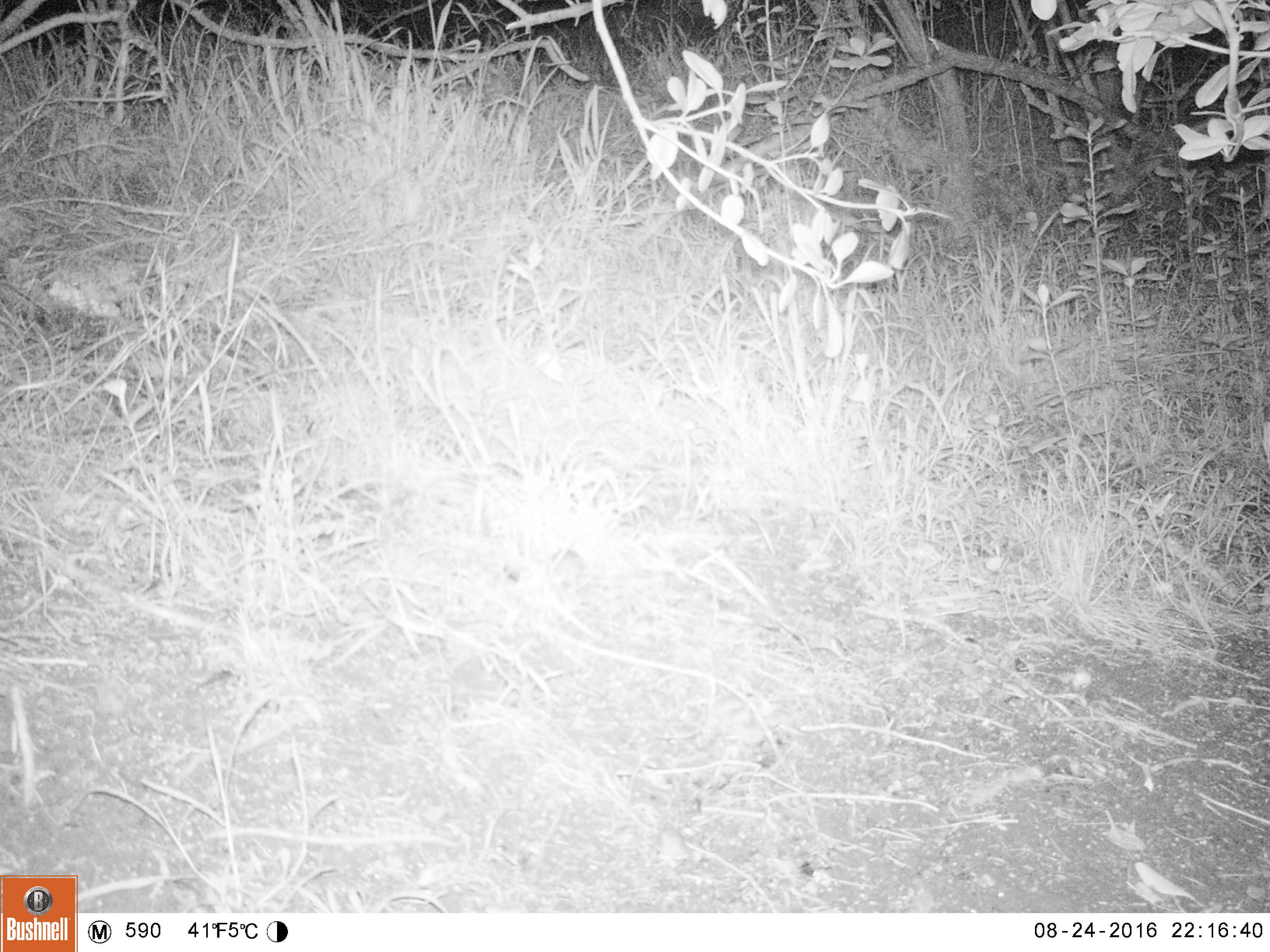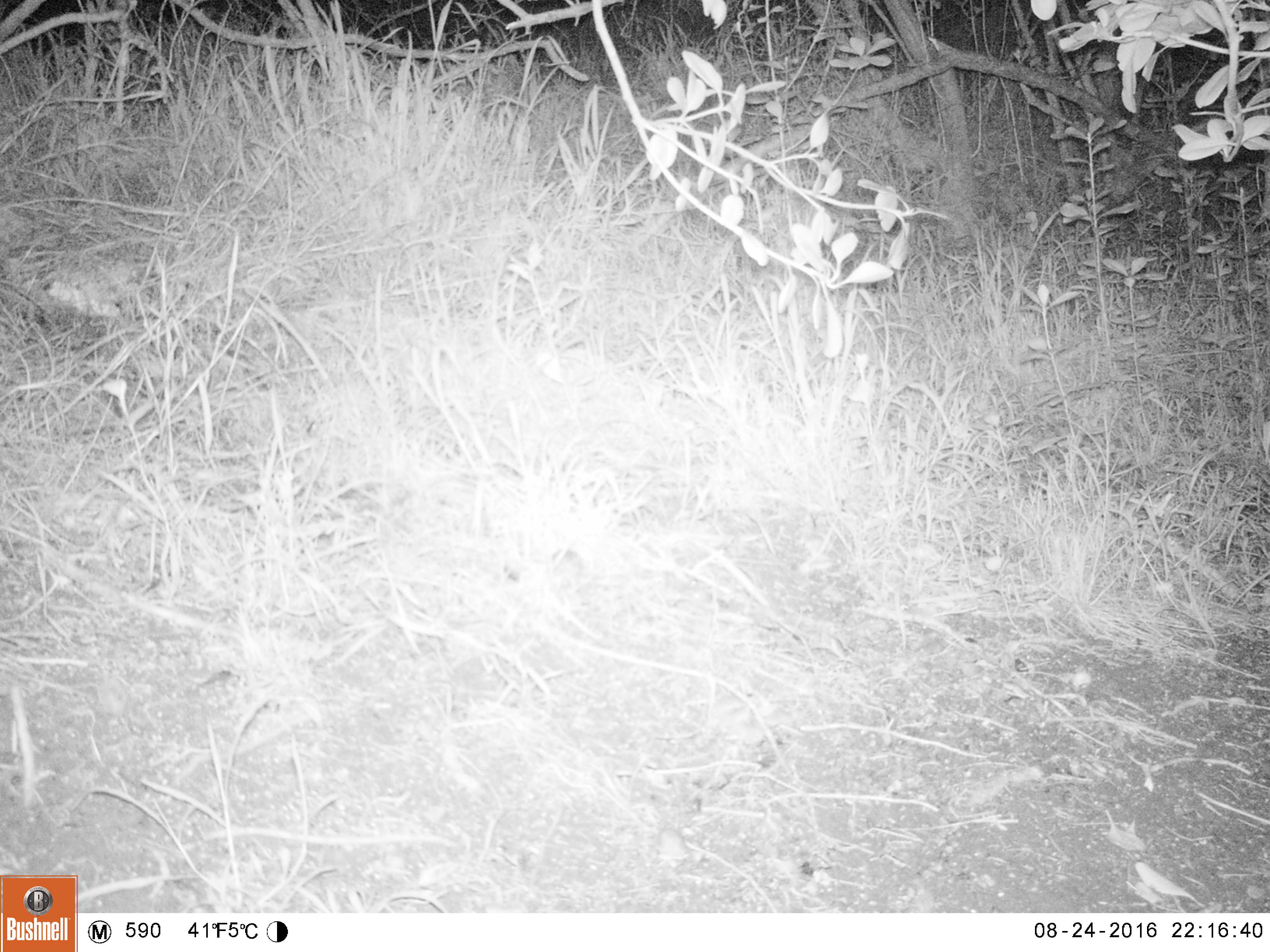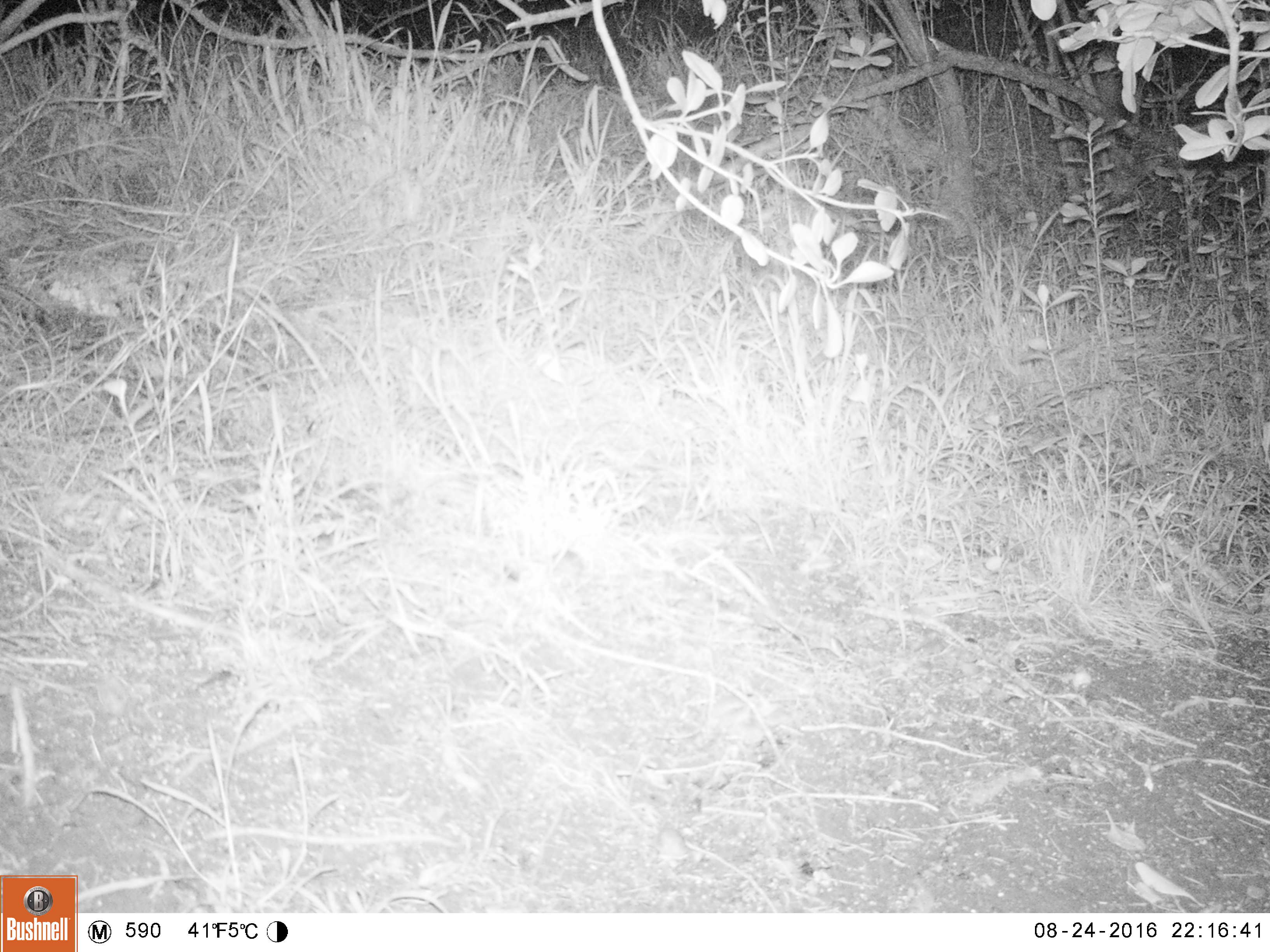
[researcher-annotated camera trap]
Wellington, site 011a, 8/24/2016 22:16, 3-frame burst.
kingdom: Animalia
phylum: Chordata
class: Mammalia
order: Rodentia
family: Muridae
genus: Mus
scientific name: Mus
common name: mouse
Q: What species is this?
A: Mouse (Mus).